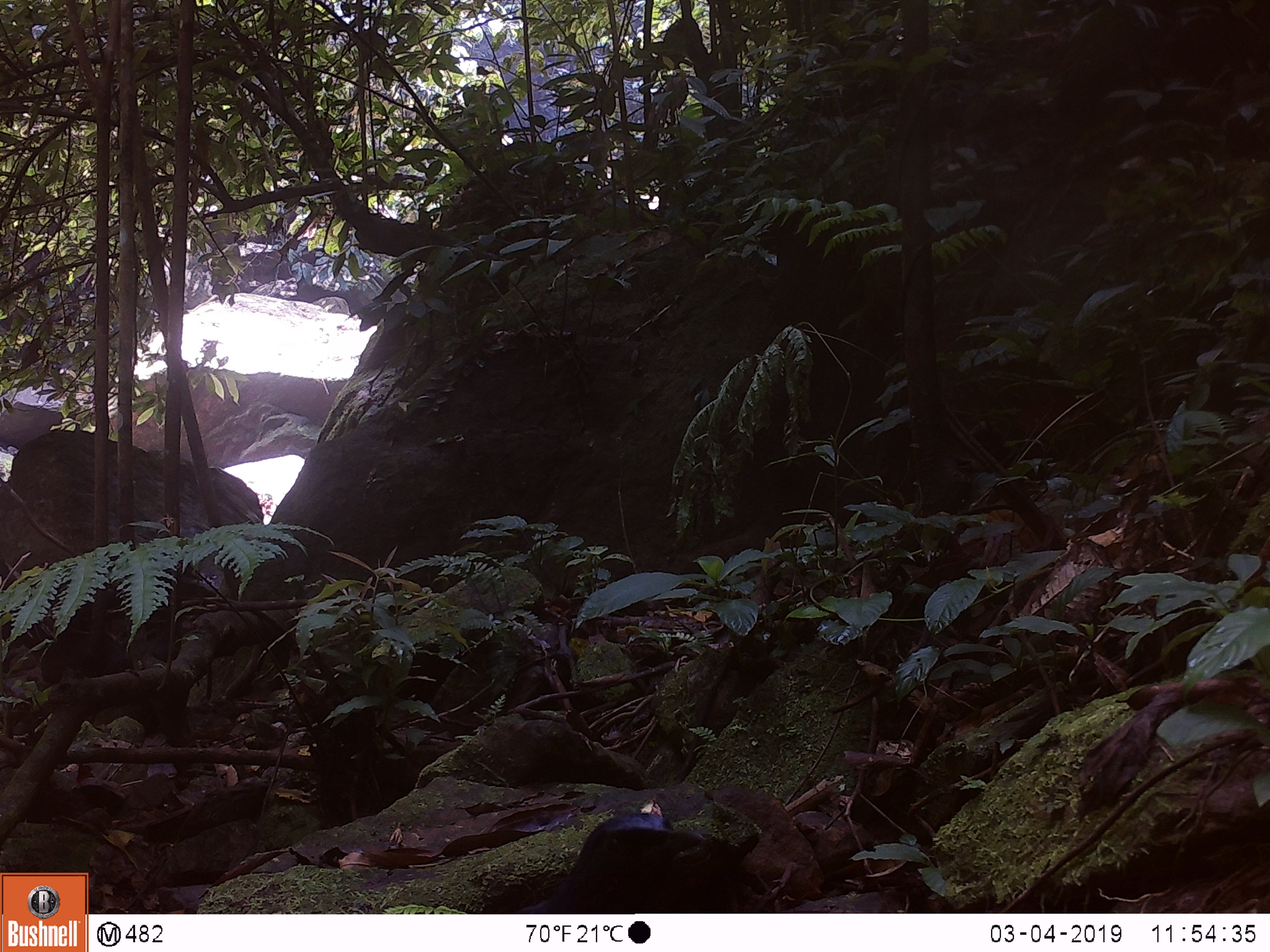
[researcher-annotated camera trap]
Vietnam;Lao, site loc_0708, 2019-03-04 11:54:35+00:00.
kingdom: Animalia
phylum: Chordata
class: Aves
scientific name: Aves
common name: bird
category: unidentified bird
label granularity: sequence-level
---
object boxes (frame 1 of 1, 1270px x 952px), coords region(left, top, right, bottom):
unidentified bird: region(511, 812, 705, 914)